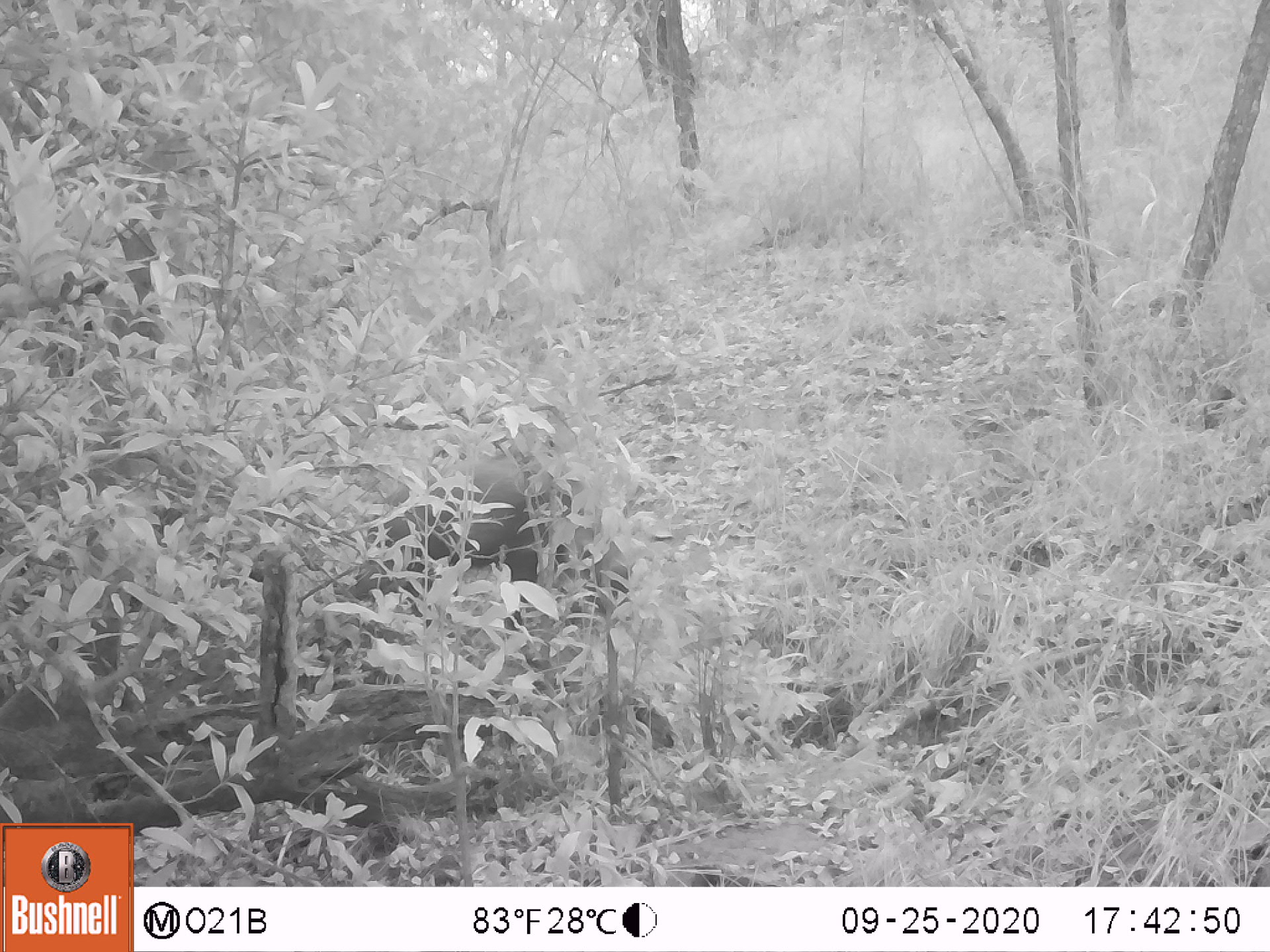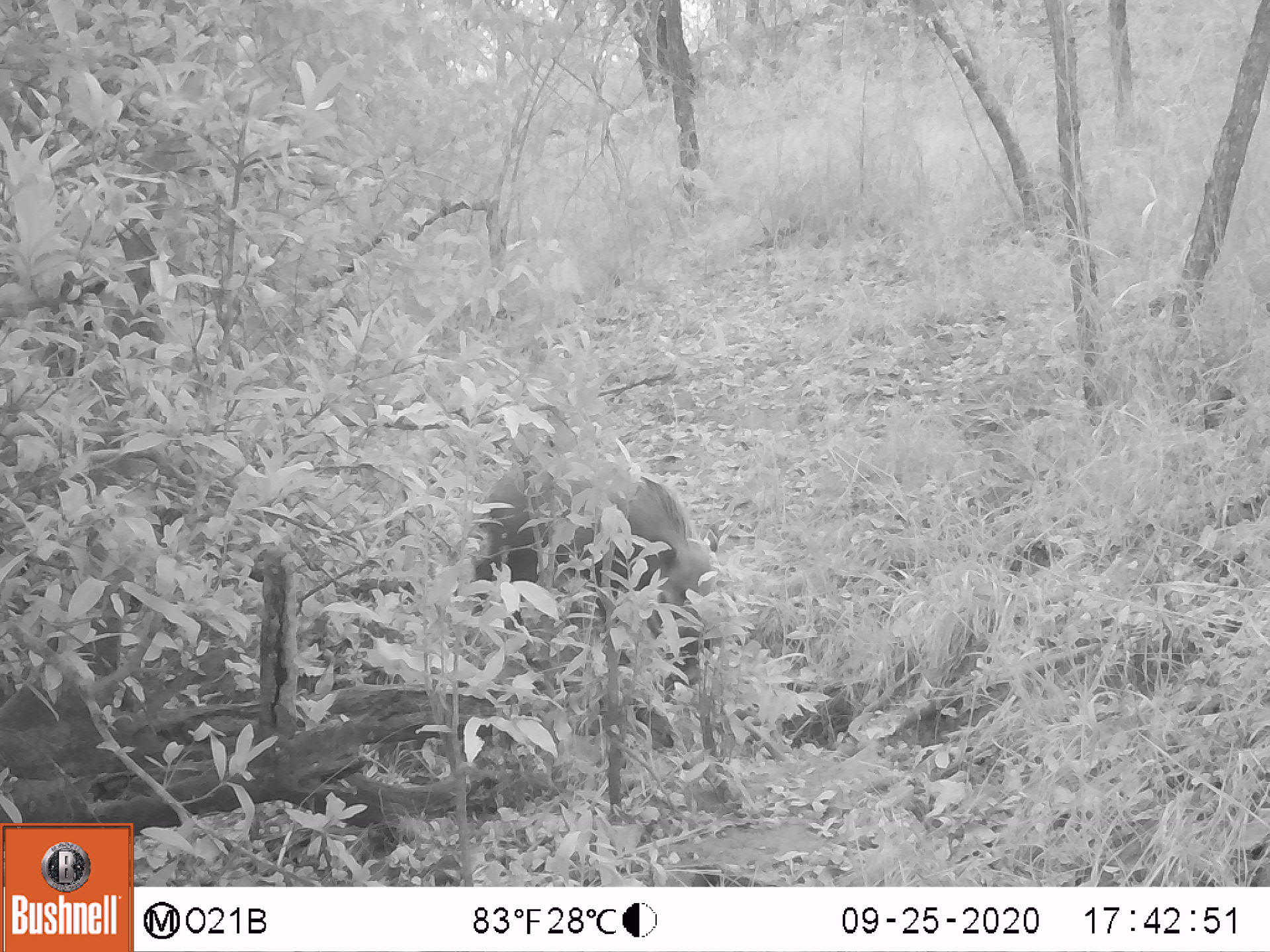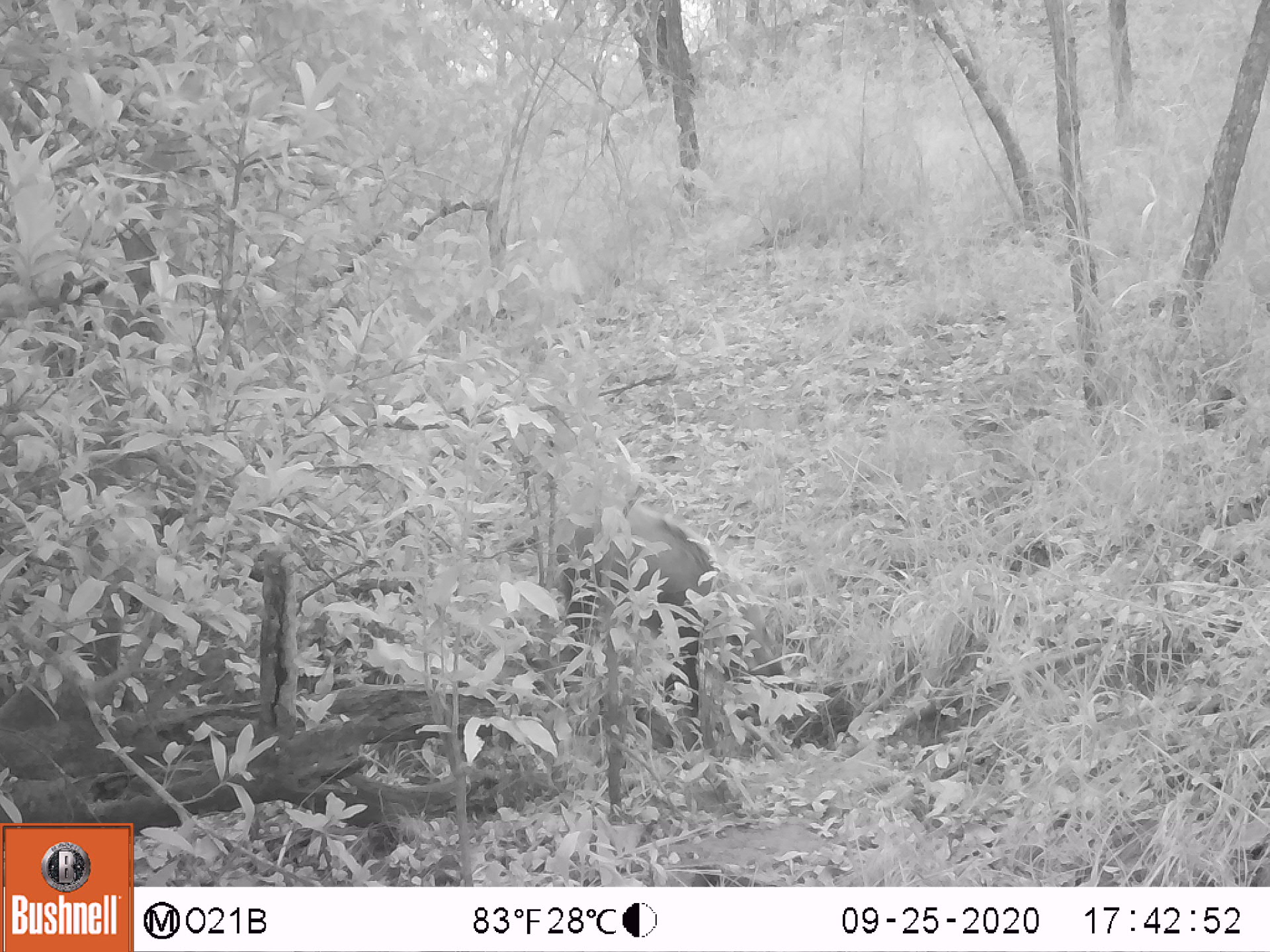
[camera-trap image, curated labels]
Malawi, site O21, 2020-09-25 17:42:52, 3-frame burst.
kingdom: Animalia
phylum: Chordata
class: Mammalia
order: Artiodactyla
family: Suidae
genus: Potamochoerus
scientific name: Potamochoerus larvatus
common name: bushpig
Bushpig (Potamochoerus larvatus), count 1.